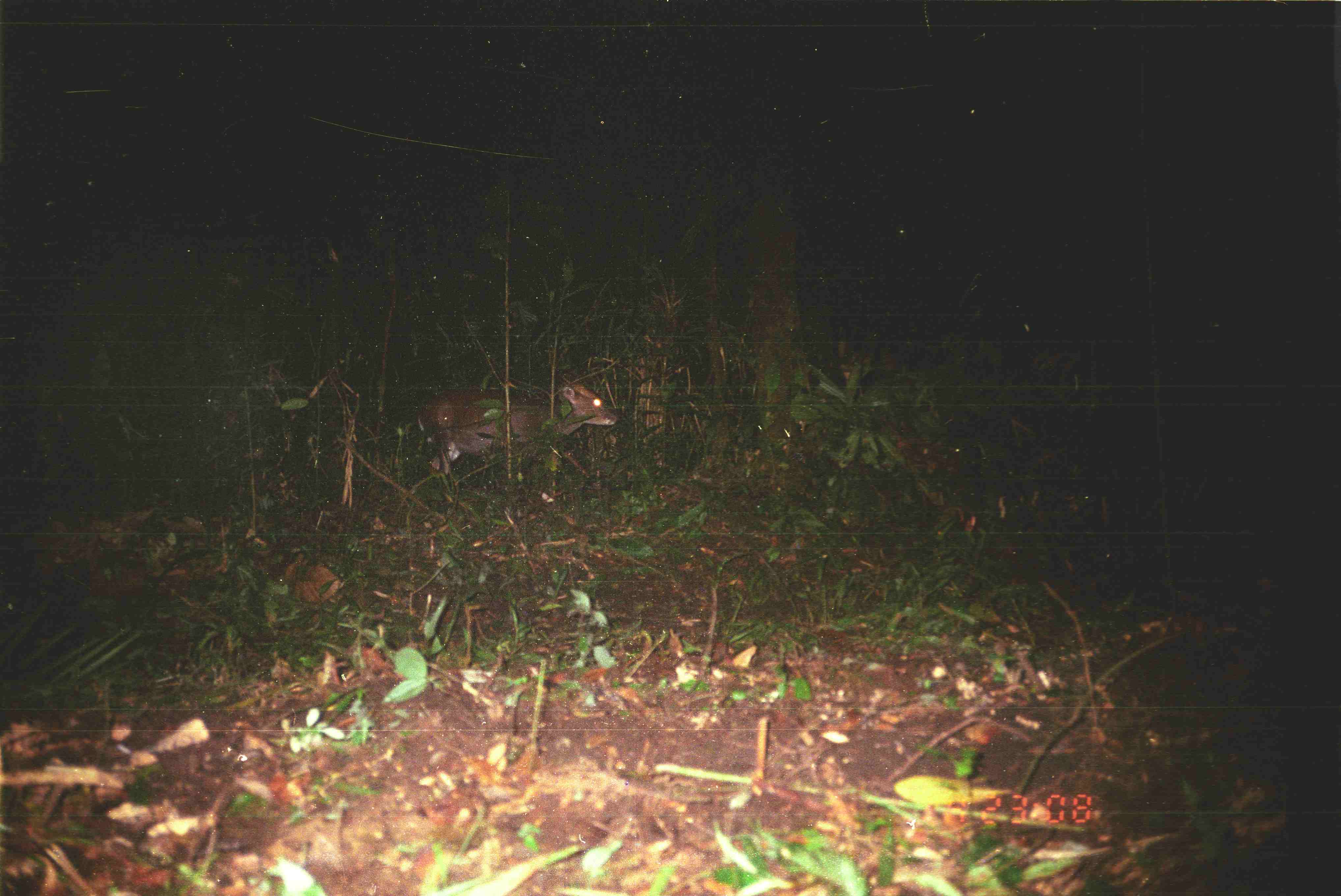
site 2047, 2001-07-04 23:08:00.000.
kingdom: Animalia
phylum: Chordata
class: Mammalia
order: Artiodactyla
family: Cervidae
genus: Muntiacus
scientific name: Muntiacus muntjak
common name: southern red muntjac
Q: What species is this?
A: Muntiacus muntjak (southern red muntjac).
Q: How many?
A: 1.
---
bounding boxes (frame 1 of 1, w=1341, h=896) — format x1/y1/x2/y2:
muntiacus muntjak: 416/382/618/490